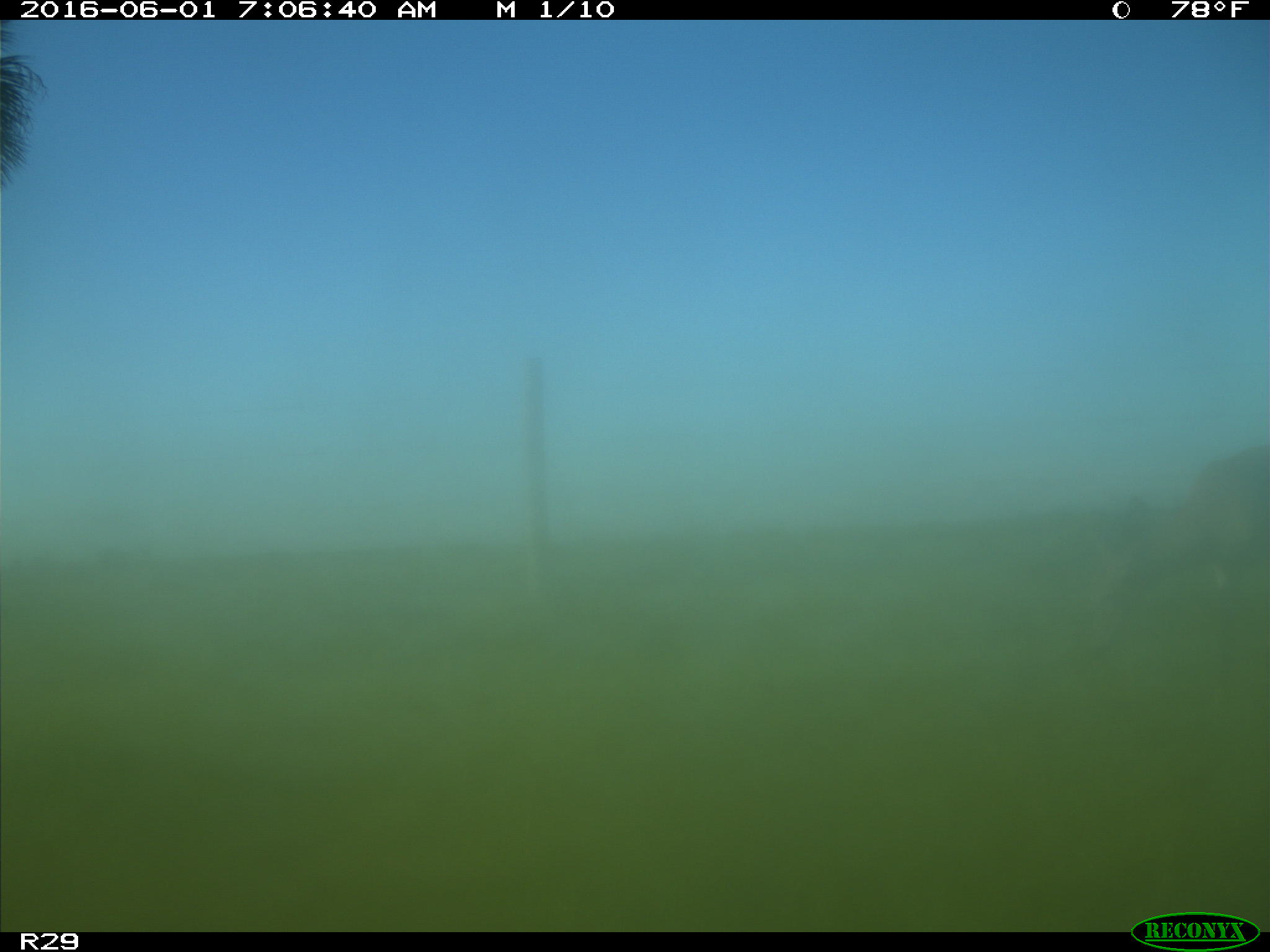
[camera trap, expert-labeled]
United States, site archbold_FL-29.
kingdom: Animalia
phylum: Chordata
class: Mammalia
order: Artiodactyla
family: Cervidae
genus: Odocoileus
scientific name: Odocoileus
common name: deer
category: unidentified deer